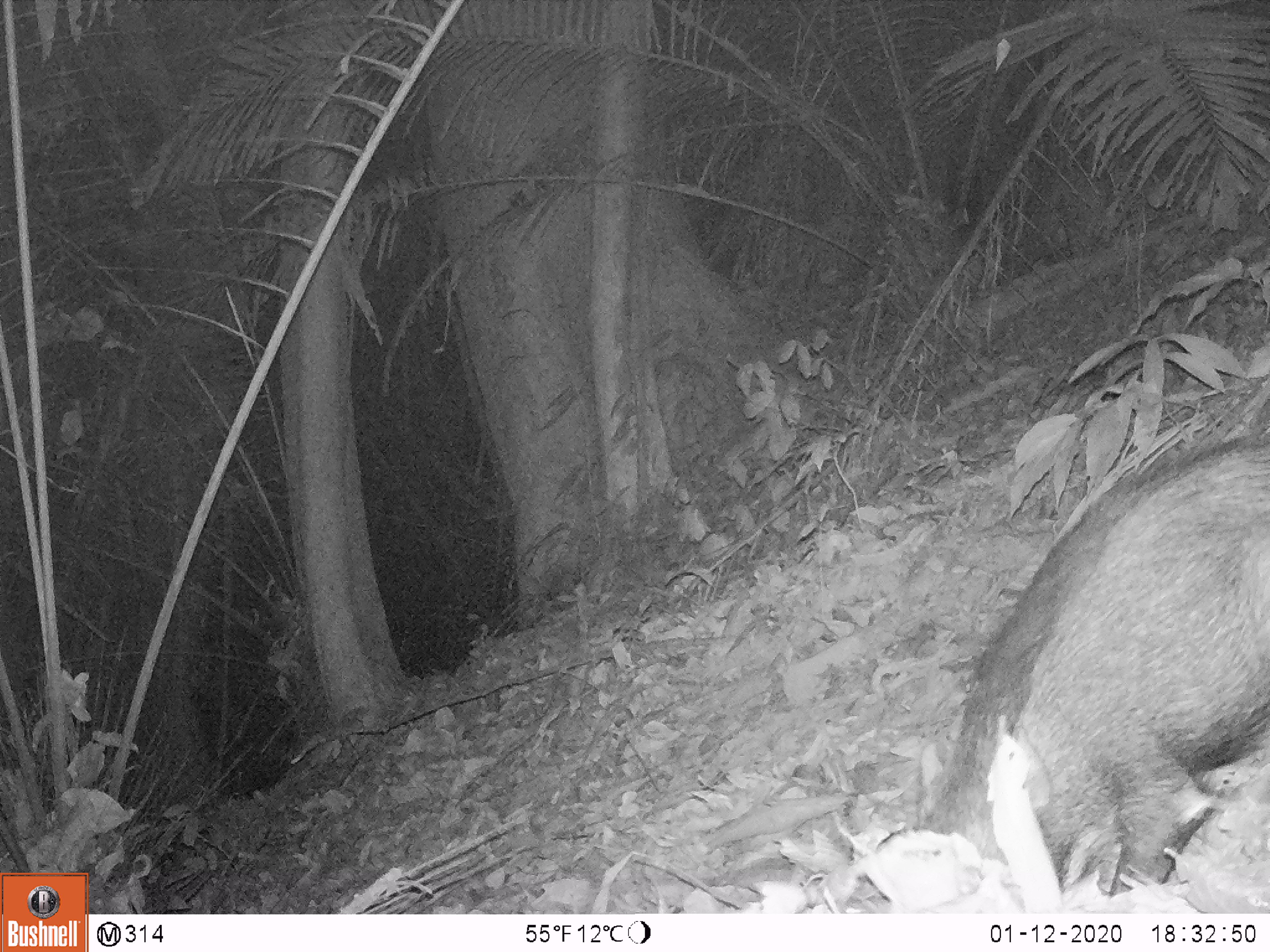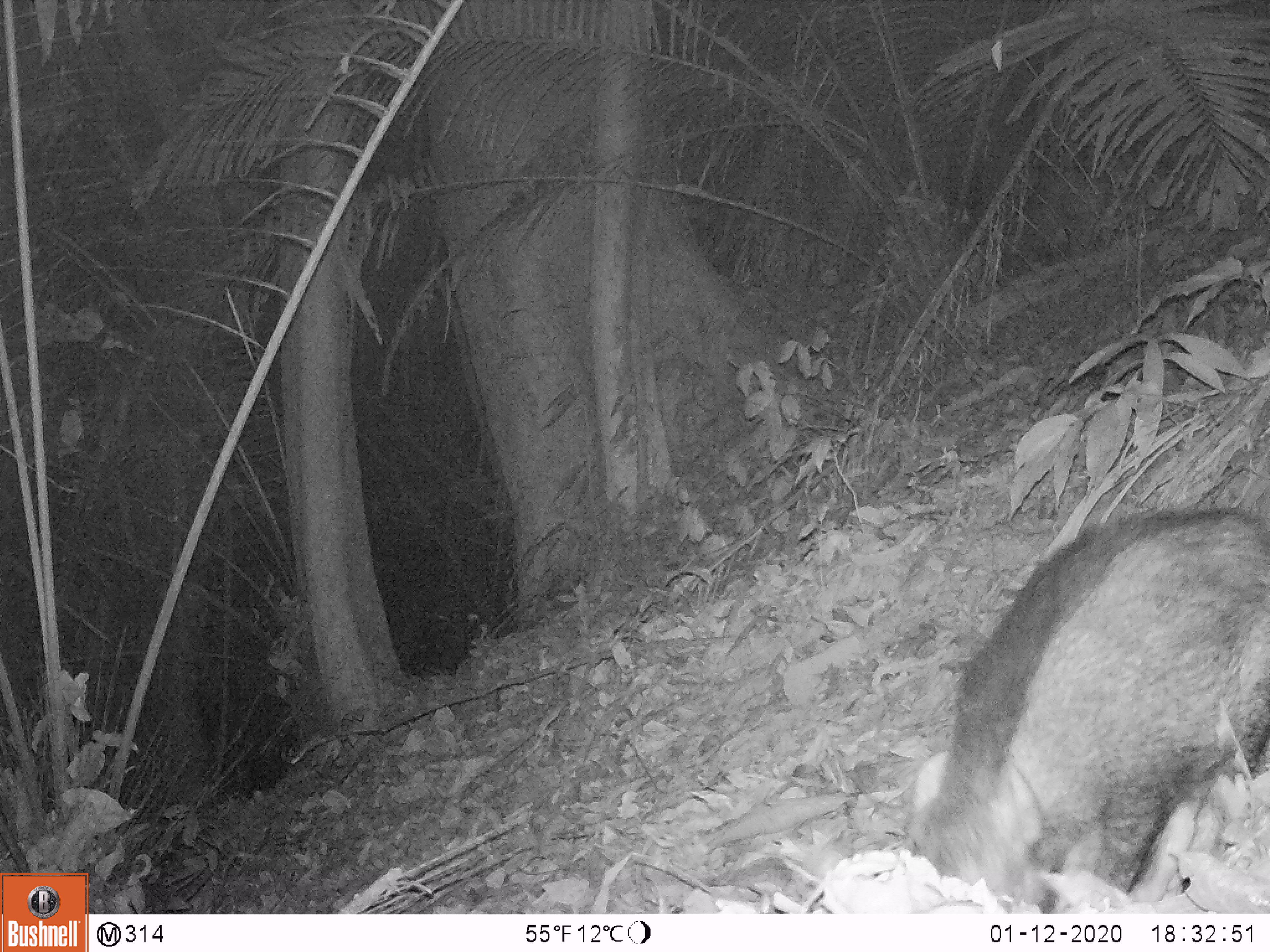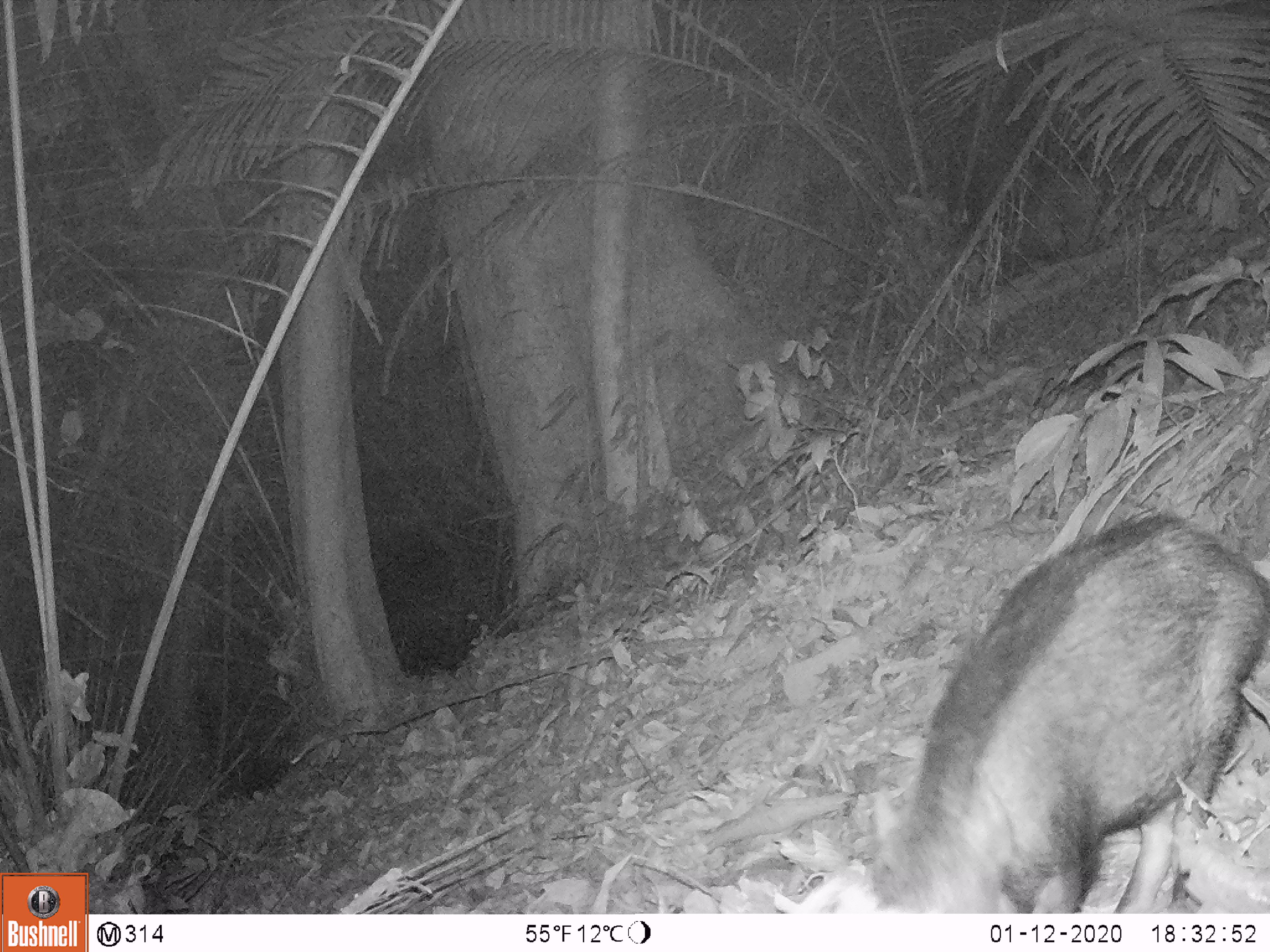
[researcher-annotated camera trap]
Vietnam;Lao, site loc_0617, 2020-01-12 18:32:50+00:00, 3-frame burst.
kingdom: Animalia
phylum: Chordata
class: Mammalia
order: Artiodactyla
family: Suidae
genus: Sus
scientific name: Sus scrofa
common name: eurasian wild pig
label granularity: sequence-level